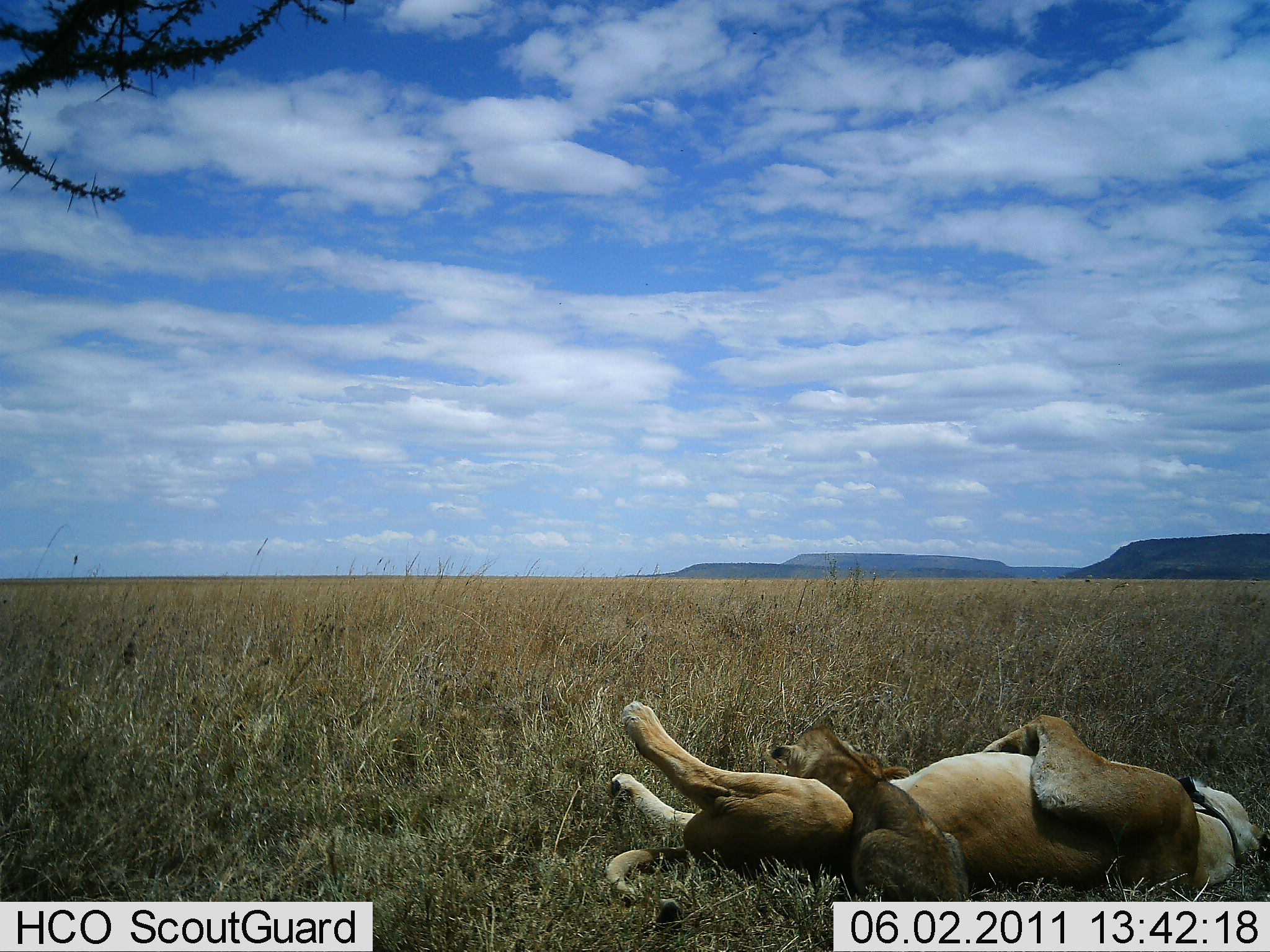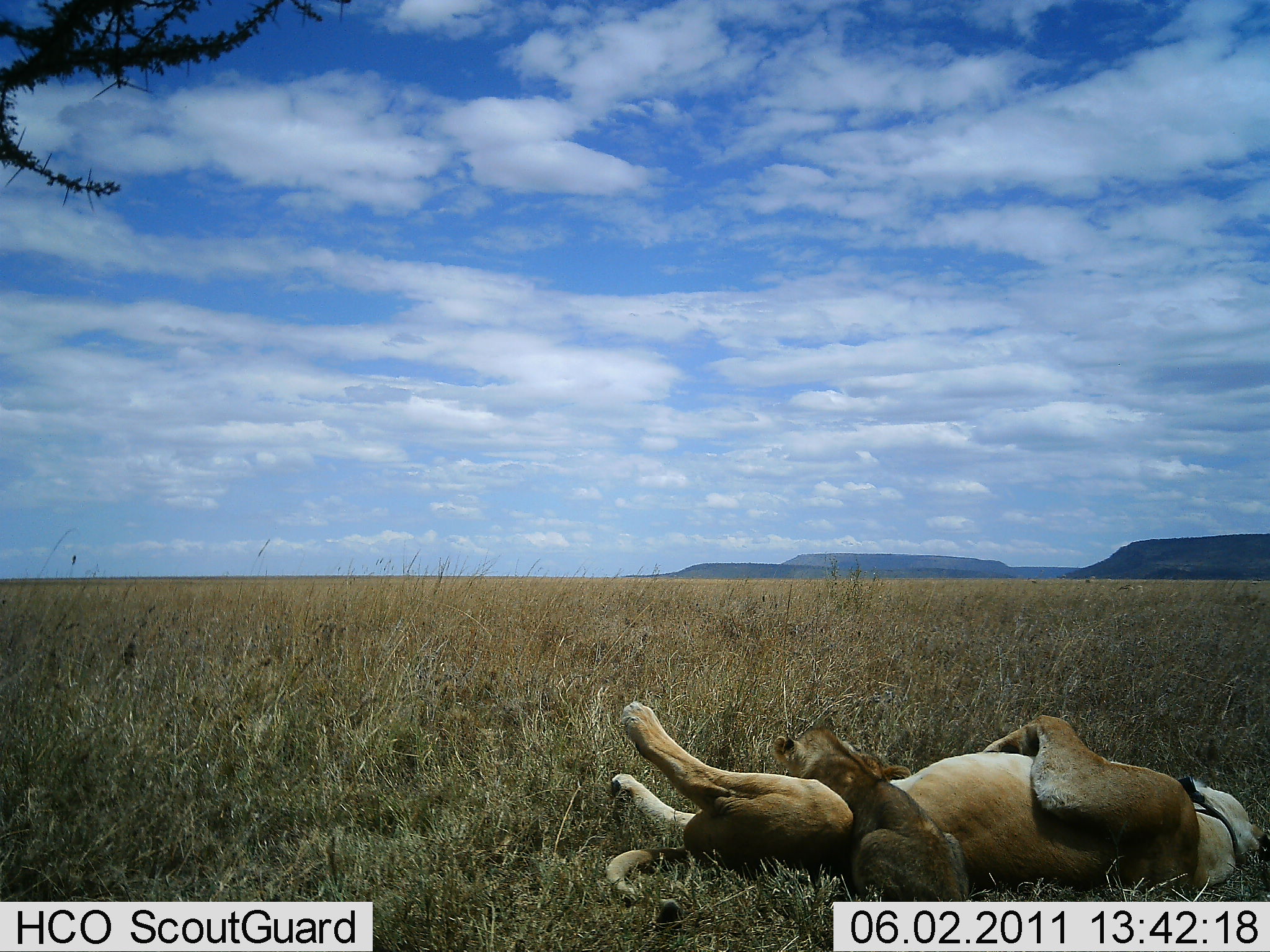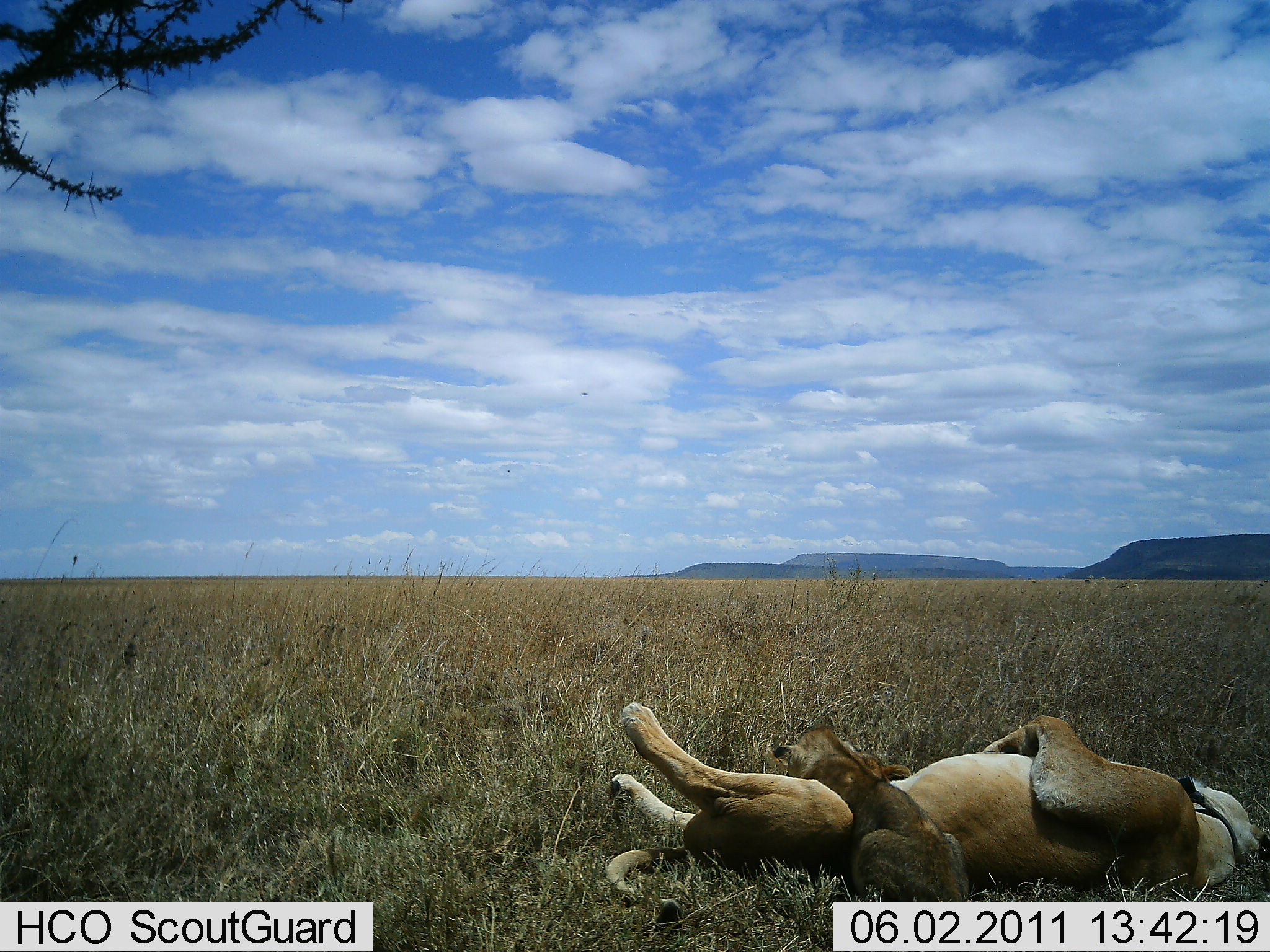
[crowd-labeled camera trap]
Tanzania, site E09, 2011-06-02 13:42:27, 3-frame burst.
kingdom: Animalia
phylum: Chordata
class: Mammalia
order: Carnivora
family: Felidae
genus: Panthera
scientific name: Panthera leo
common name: lion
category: lionfemale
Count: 2.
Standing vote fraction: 0%.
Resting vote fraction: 90%.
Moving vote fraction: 0%.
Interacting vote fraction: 30%.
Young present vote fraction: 90%.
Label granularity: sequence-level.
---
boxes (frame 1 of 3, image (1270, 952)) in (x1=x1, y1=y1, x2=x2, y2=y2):
animal: (x1=599, y1=698, x2=1261, y2=922); (x1=767, y1=726, x2=978, y2=948)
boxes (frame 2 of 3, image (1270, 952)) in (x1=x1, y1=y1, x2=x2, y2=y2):
animal: (x1=605, y1=700, x2=1261, y2=917); (x1=775, y1=728, x2=974, y2=951)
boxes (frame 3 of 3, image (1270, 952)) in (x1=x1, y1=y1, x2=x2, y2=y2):
animal: (x1=770, y1=726, x2=976, y2=917)